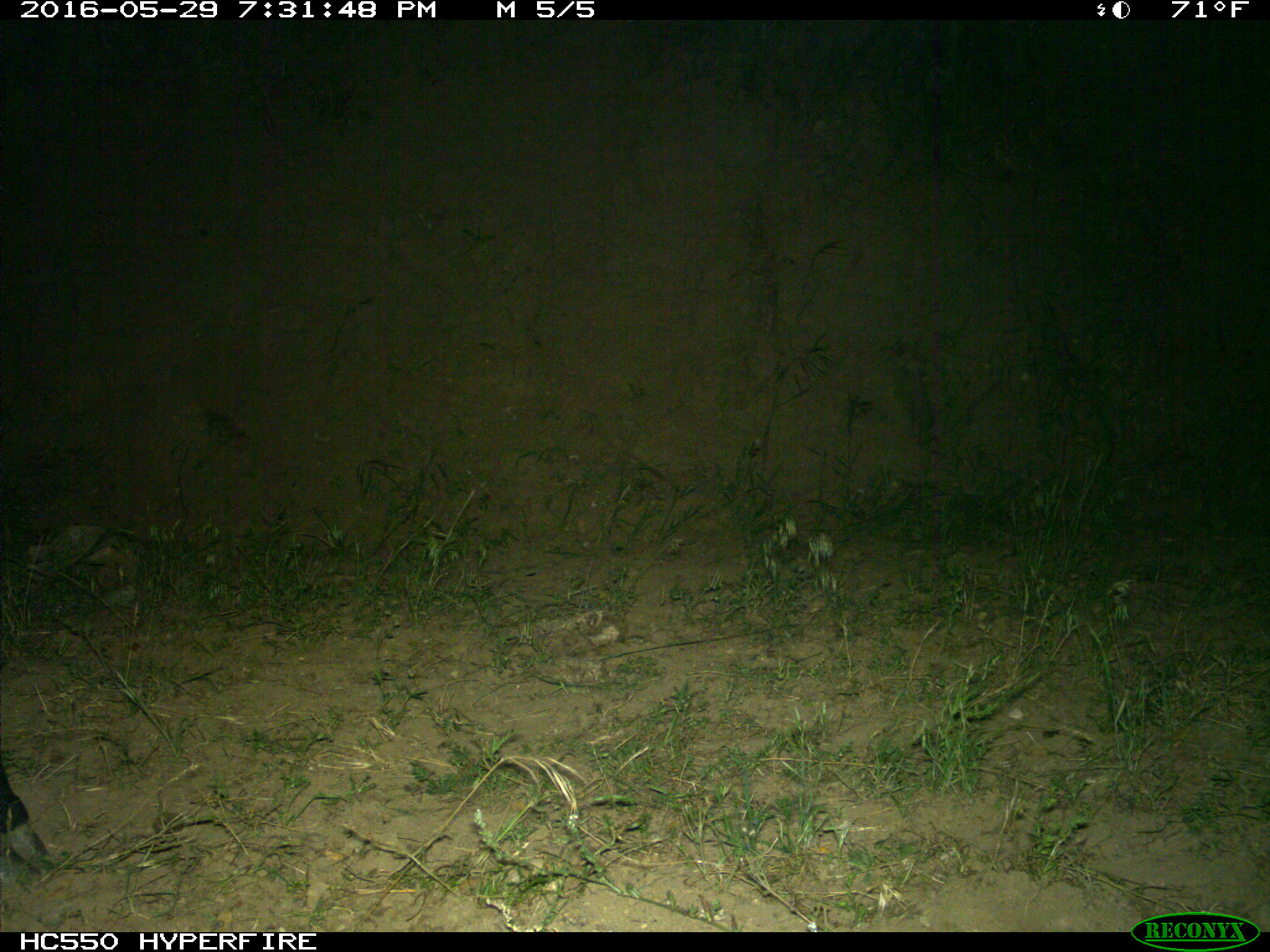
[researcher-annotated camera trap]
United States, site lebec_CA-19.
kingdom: Animalia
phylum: Chordata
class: Mammalia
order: Artiodactyla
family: Bovidae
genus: Bos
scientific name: Bos taurus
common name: domestic cow